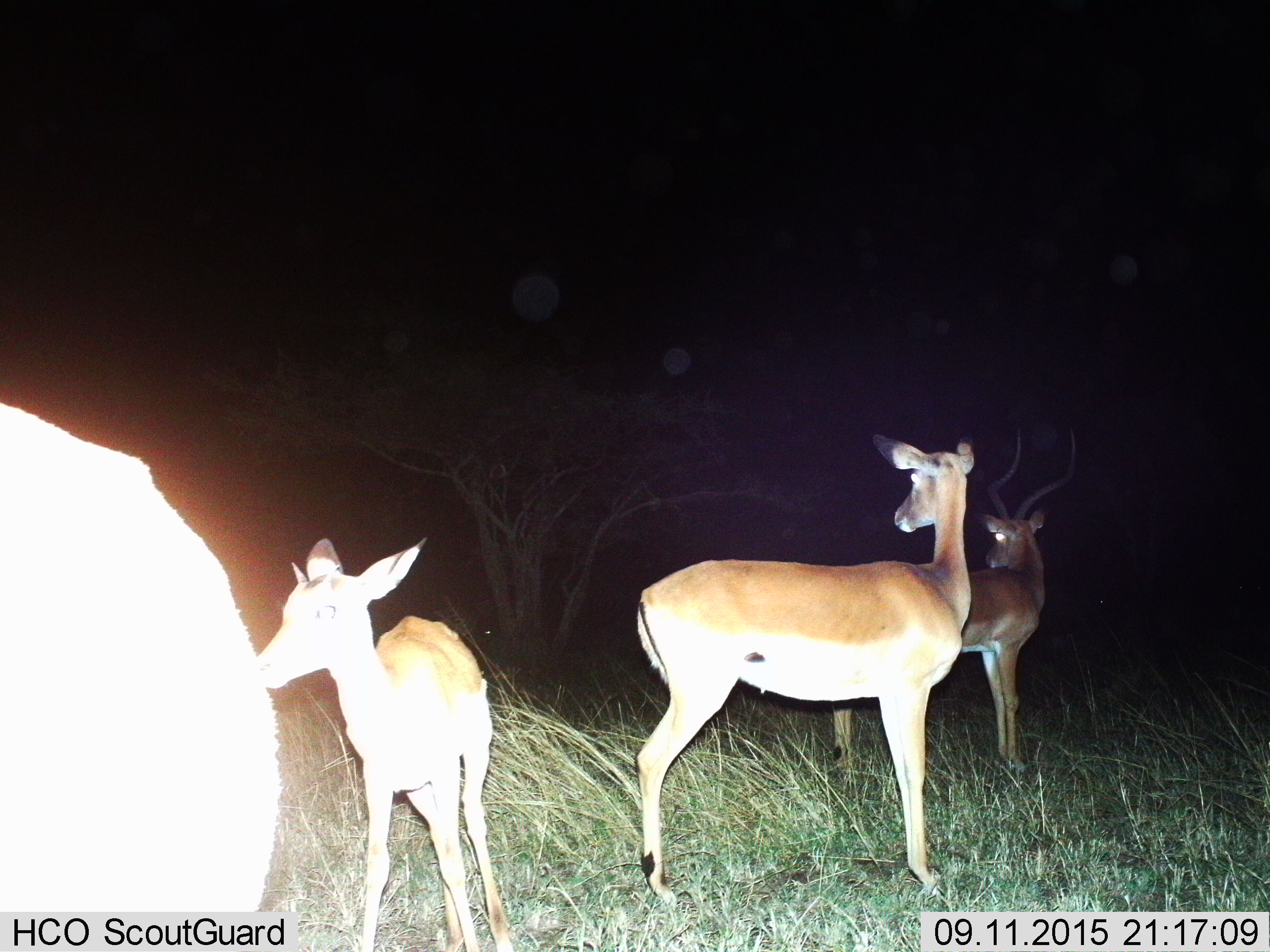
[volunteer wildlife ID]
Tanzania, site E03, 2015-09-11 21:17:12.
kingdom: Animalia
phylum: Chordata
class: Mammalia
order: Artiodactyla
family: Bovidae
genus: Aepyceros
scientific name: Aepyceros melampus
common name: impala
Impala (Aepyceros melampus), count 4. Behavior (volunteer vote fractions): standing 100%, resting 0%, moving 11%, interacting 0%. Young present (vote fraction): 78%. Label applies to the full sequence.